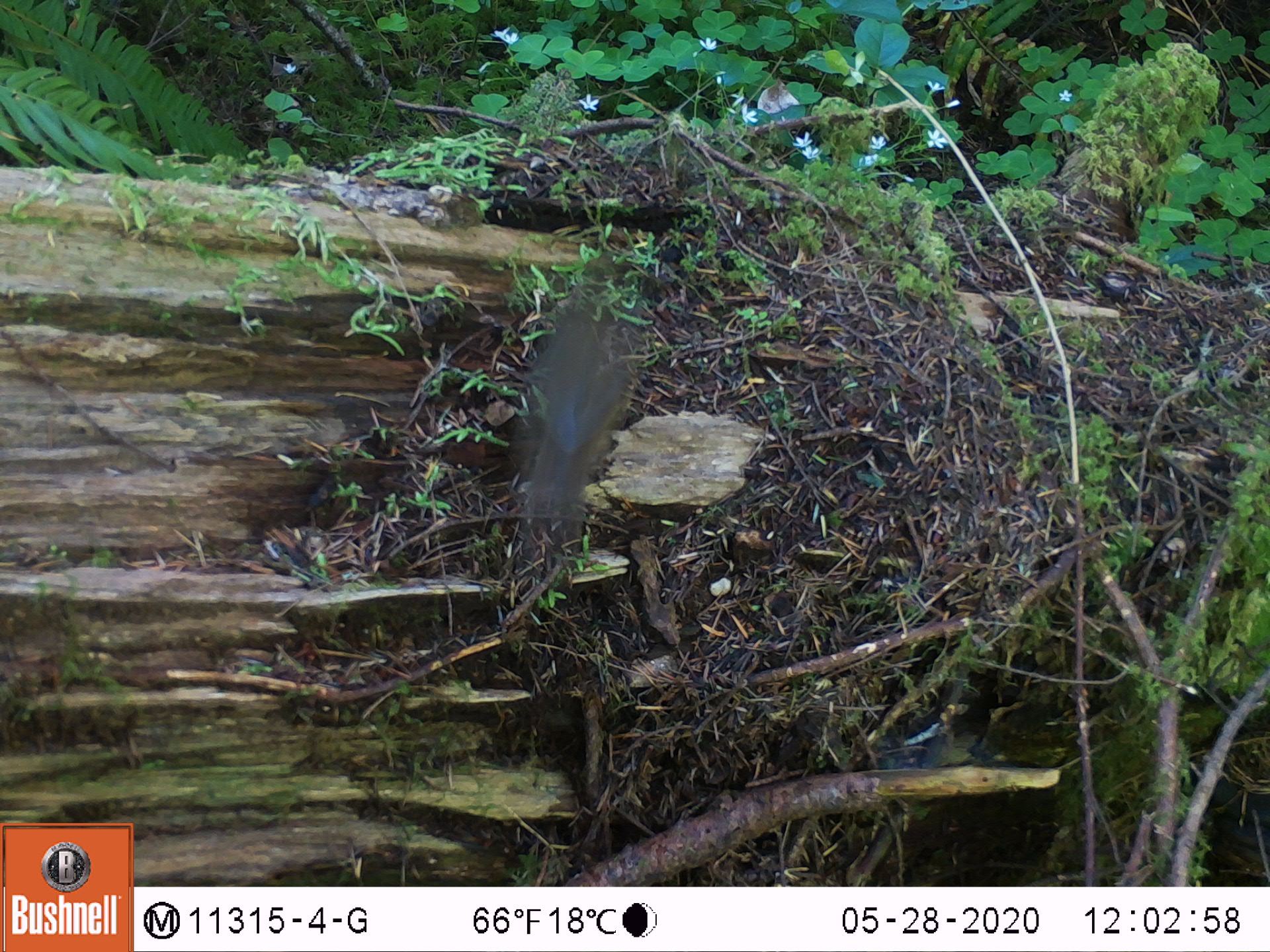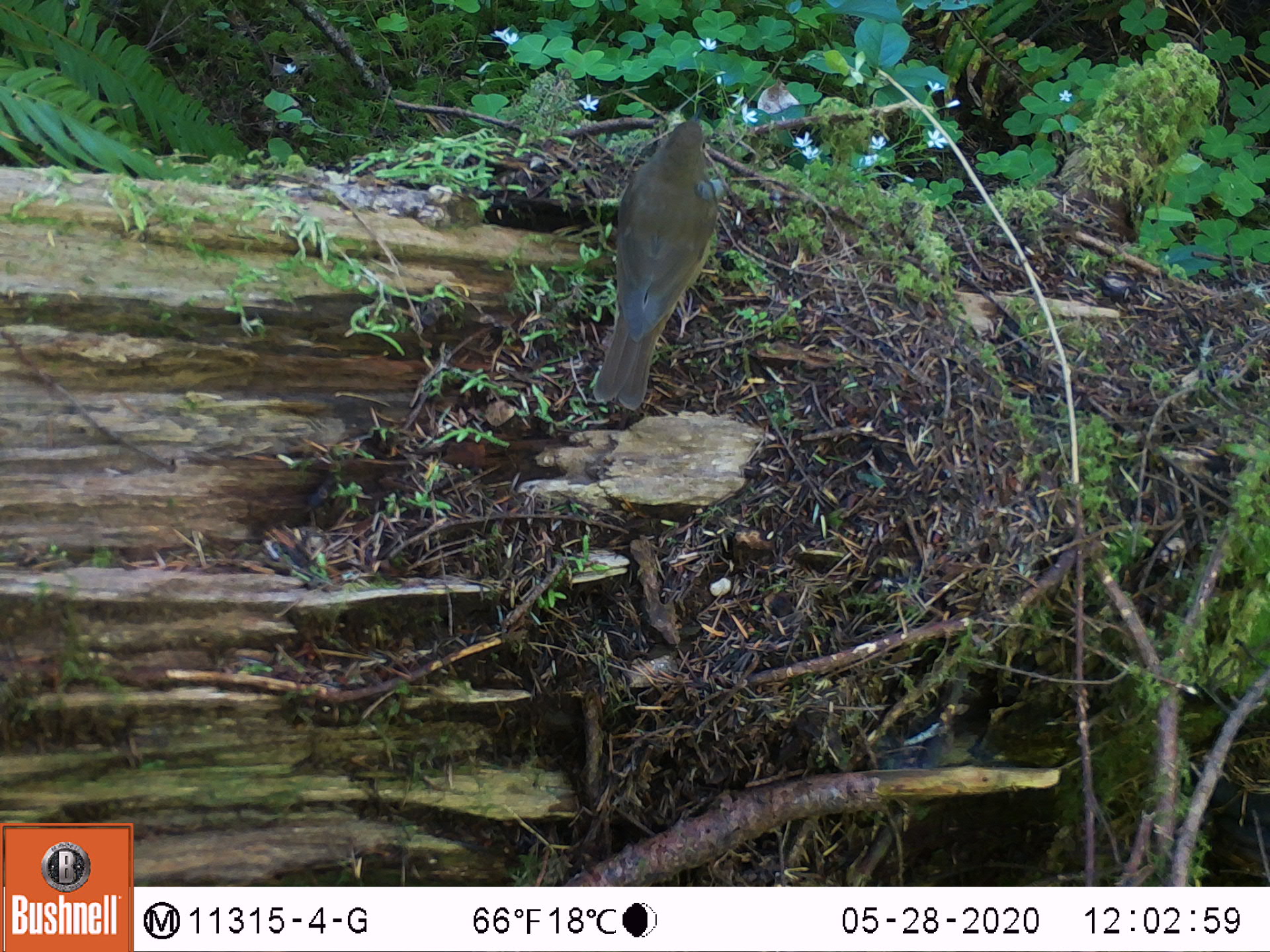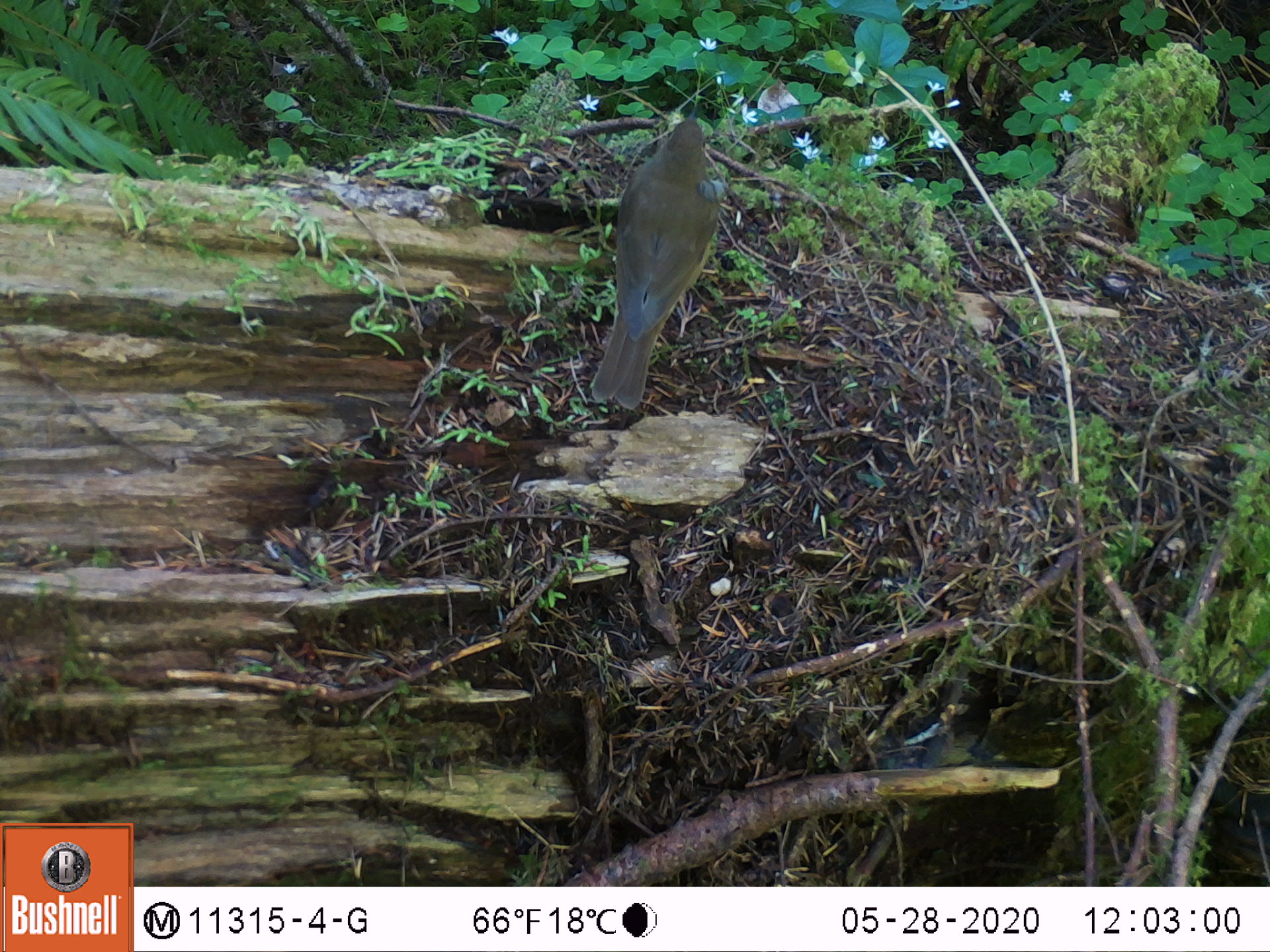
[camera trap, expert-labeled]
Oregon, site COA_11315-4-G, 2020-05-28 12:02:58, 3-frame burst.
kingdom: Animalia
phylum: Chordata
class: Aves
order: Passeriformes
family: Turdidae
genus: Catharus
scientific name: Catharus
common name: brown thrushes and nightingale-thrushes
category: catharus species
Catharus species (brown thrushes and nightingale-thrushes) (Catharus).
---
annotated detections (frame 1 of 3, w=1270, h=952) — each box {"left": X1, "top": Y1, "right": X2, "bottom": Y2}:
catharus species: {"left": 511, "top": 271, "right": 650, "bottom": 536}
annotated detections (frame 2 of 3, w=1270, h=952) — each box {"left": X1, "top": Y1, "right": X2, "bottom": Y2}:
catharus species: {"left": 588, "top": 113, "right": 738, "bottom": 412}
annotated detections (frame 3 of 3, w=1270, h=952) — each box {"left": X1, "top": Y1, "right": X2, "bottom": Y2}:
catharus species: {"left": 584, "top": 112, "right": 729, "bottom": 415}